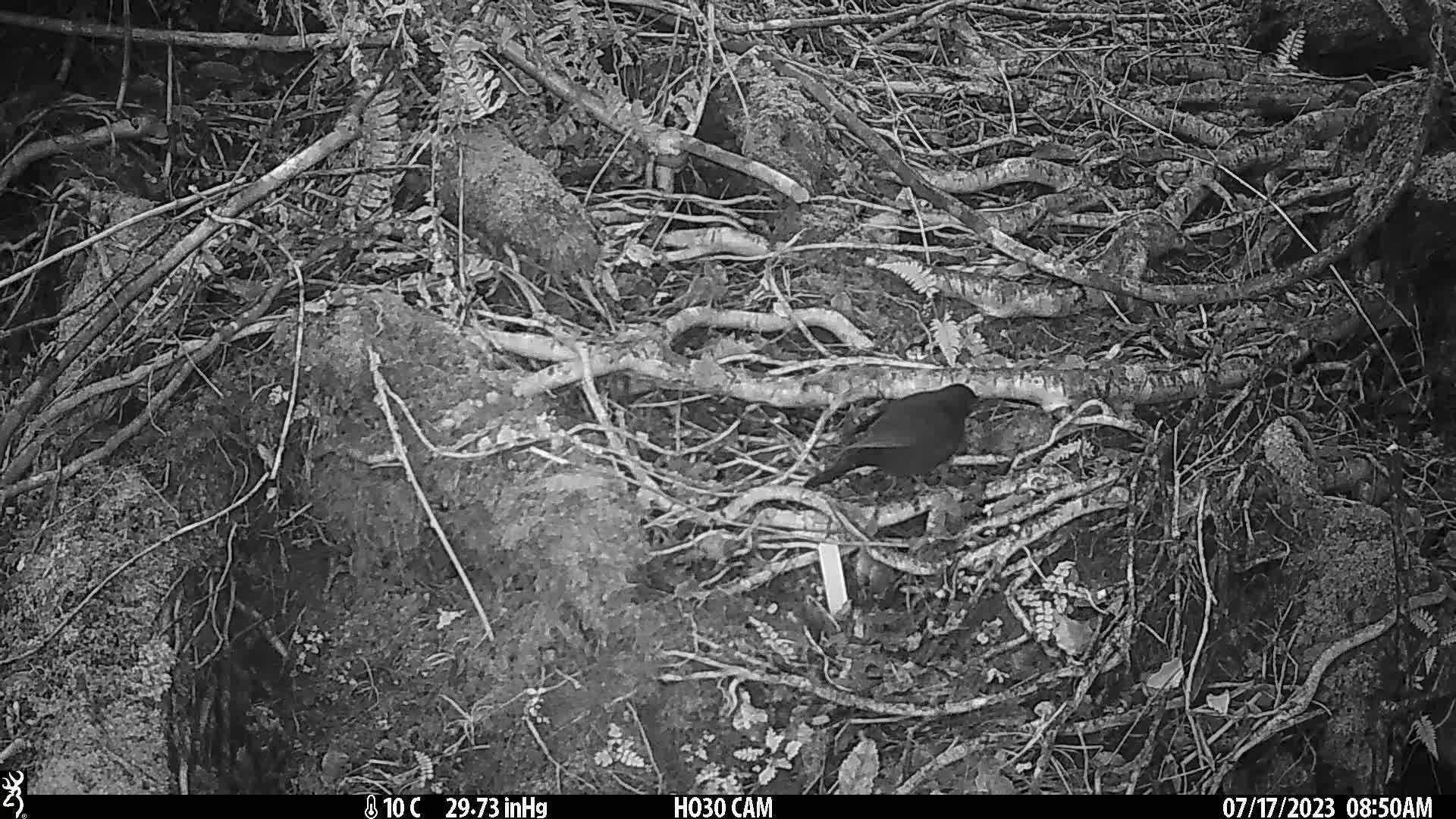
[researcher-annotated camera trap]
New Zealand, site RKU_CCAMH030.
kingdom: Animalia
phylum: Chordata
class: Aves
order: Passeriformes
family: Turdidae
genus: Turdus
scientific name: Turdus merula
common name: eurasian blackbird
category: blackbird